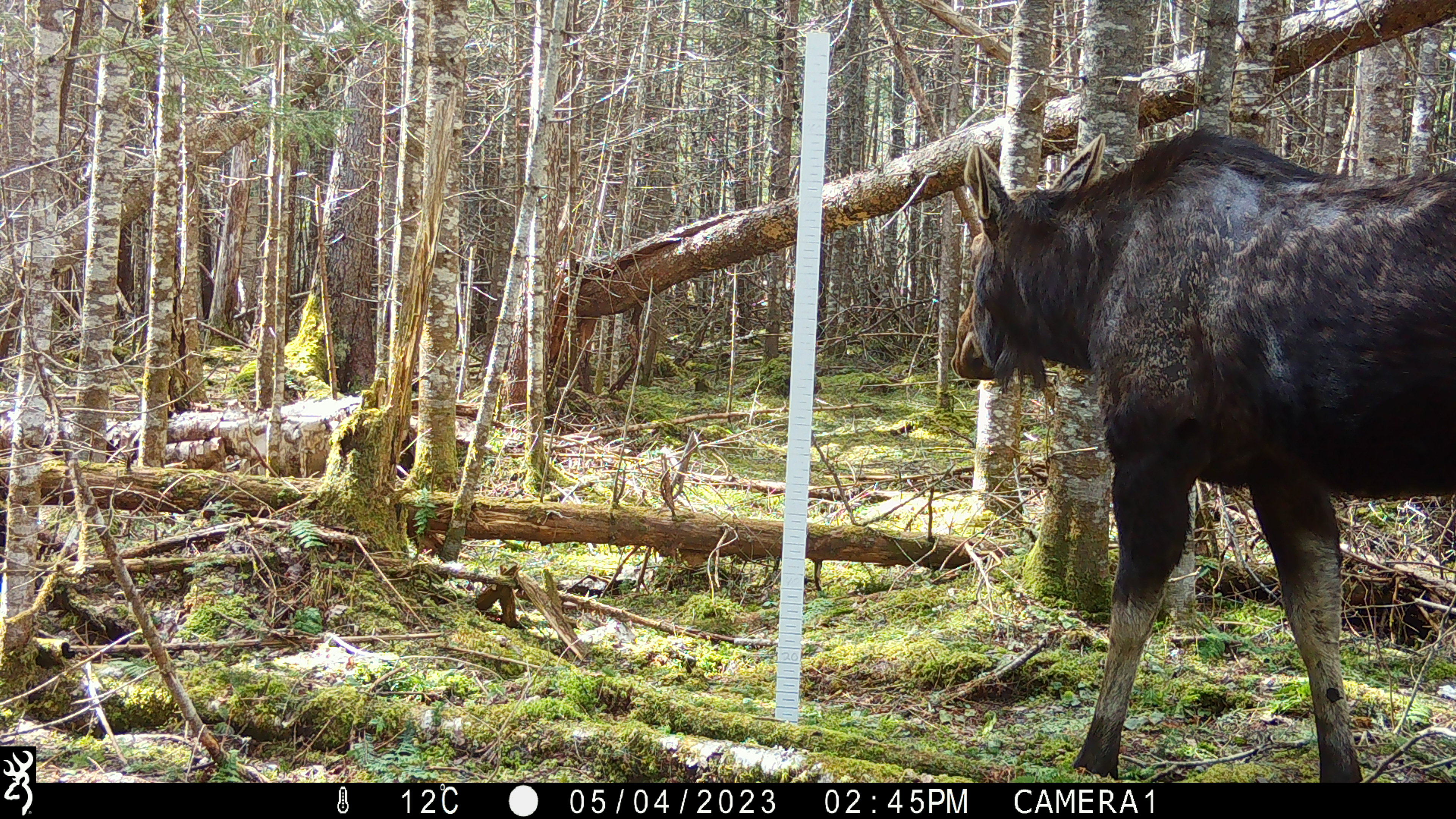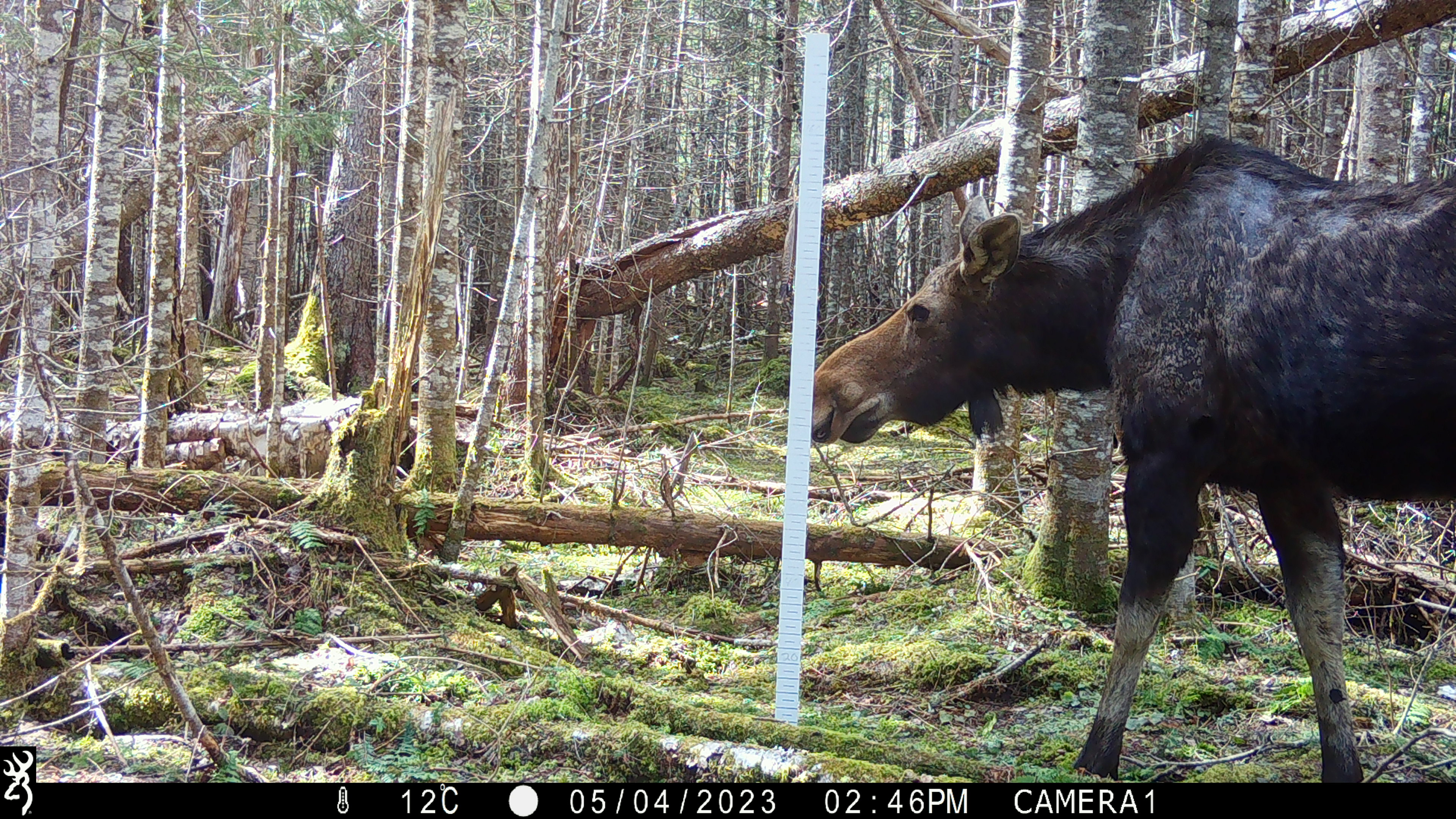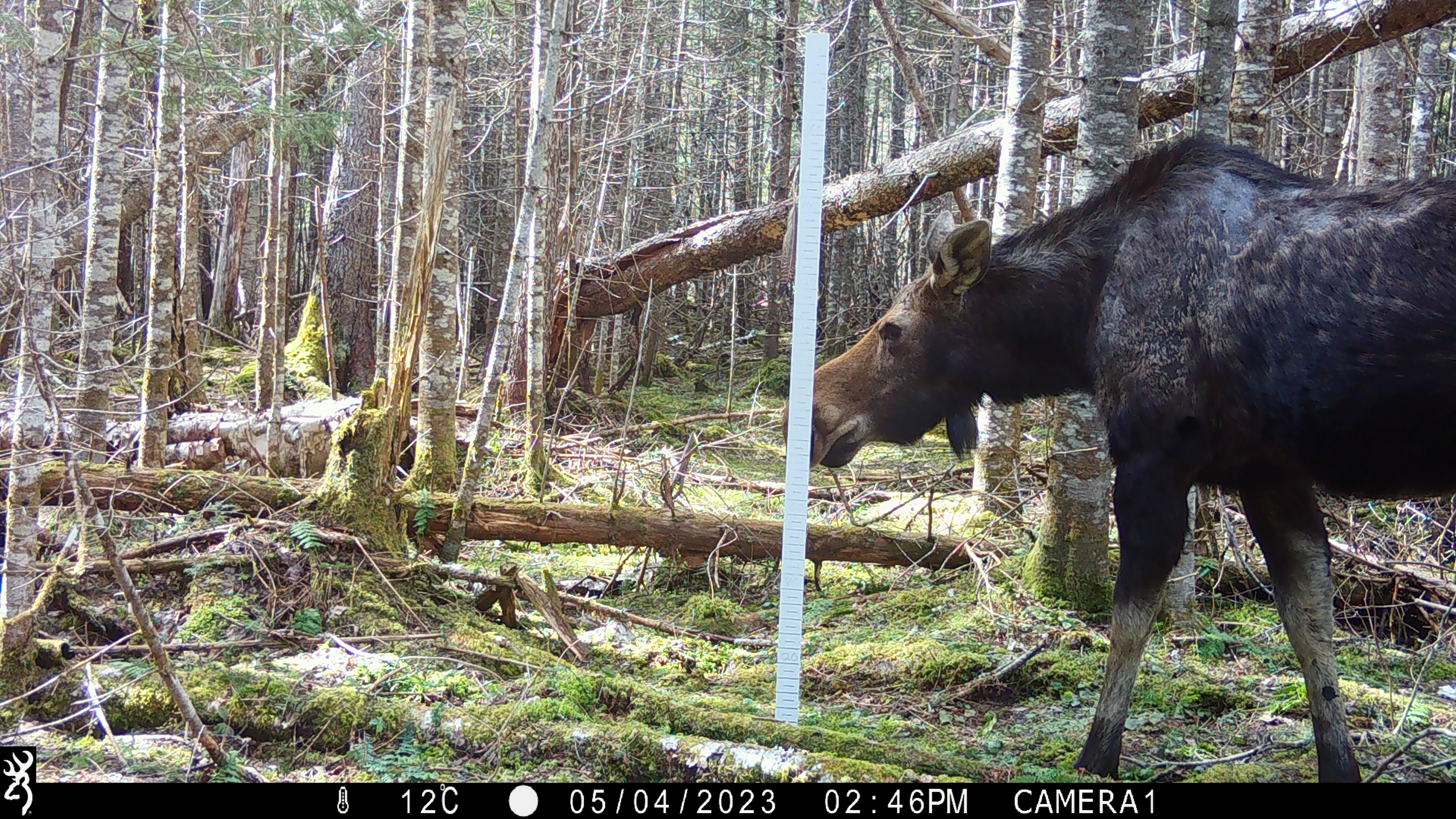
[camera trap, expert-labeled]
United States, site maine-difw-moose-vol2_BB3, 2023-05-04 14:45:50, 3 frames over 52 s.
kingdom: Animalia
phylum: Chordata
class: Mammalia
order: Artiodactyla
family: Cervidae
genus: Alces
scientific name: Alces alces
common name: moose